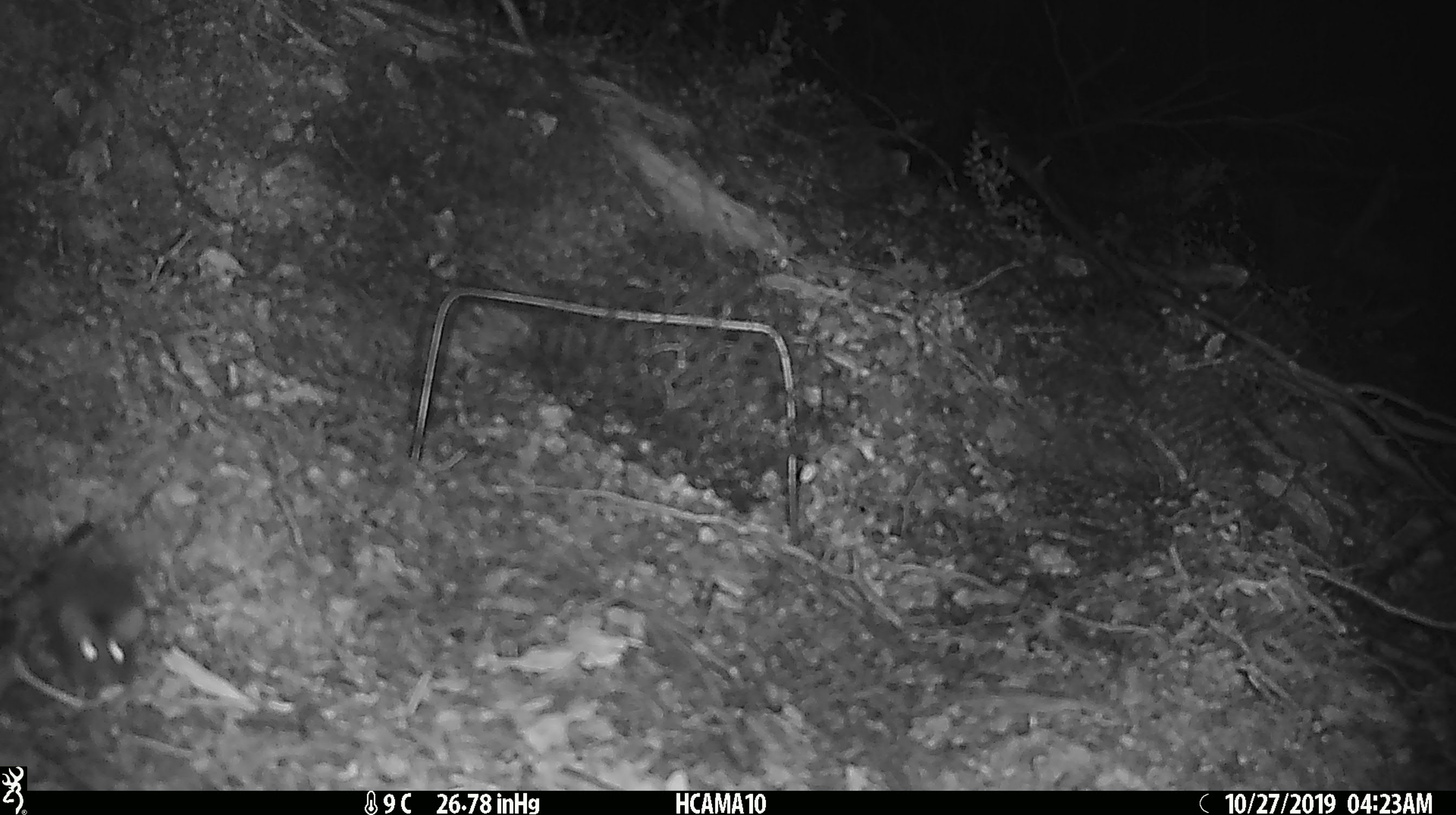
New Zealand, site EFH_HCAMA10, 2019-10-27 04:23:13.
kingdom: Animalia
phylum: Chordata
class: Mammalia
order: Rodentia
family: Muridae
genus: Mus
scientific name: Mus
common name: mouse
Mouse (Mus).